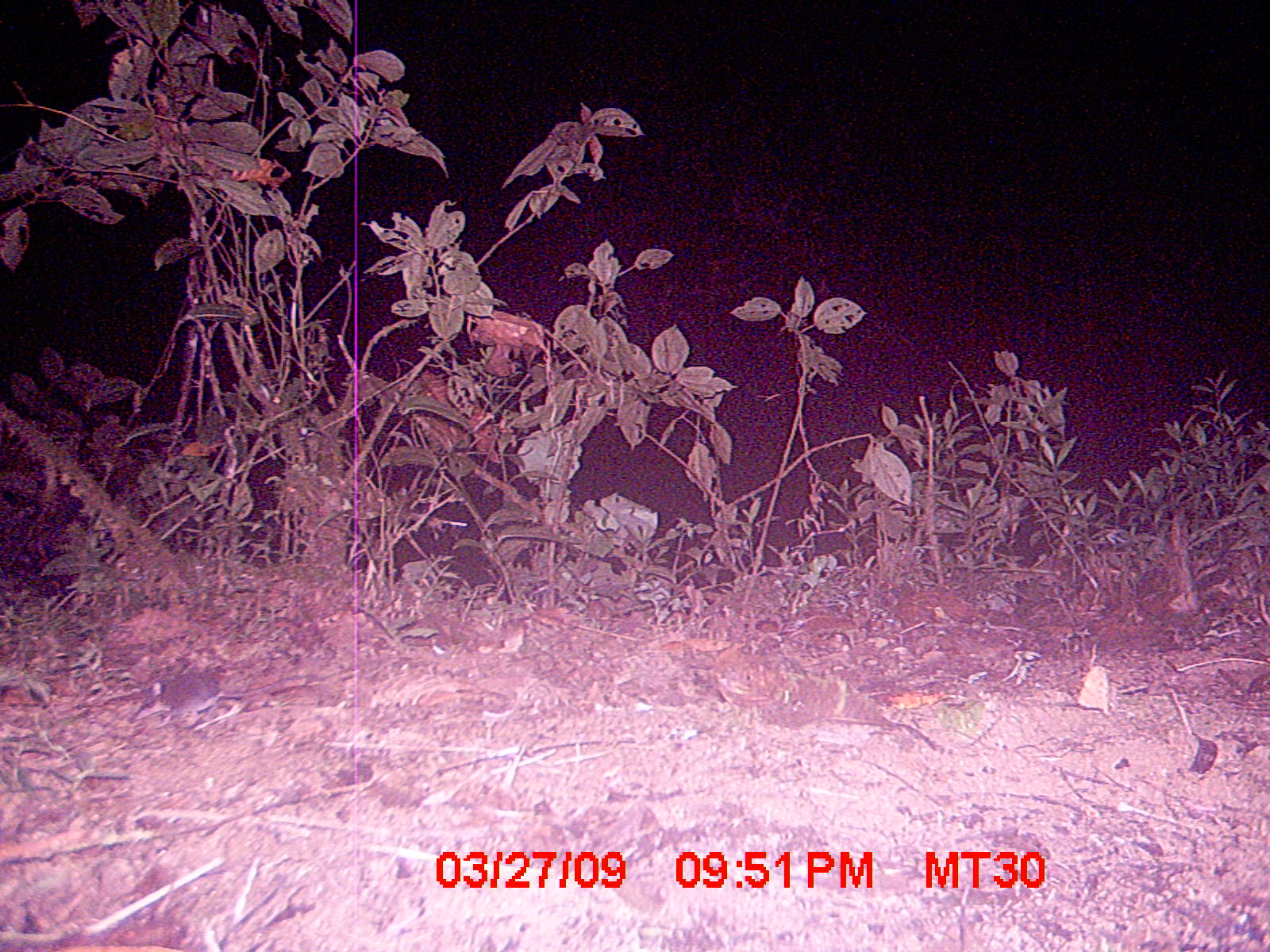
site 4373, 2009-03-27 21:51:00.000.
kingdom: Animalia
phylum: Chordata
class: Mammalia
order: Eulipotyphla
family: Soricidae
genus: Suncus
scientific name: Suncus murinus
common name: asian house shrew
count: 1